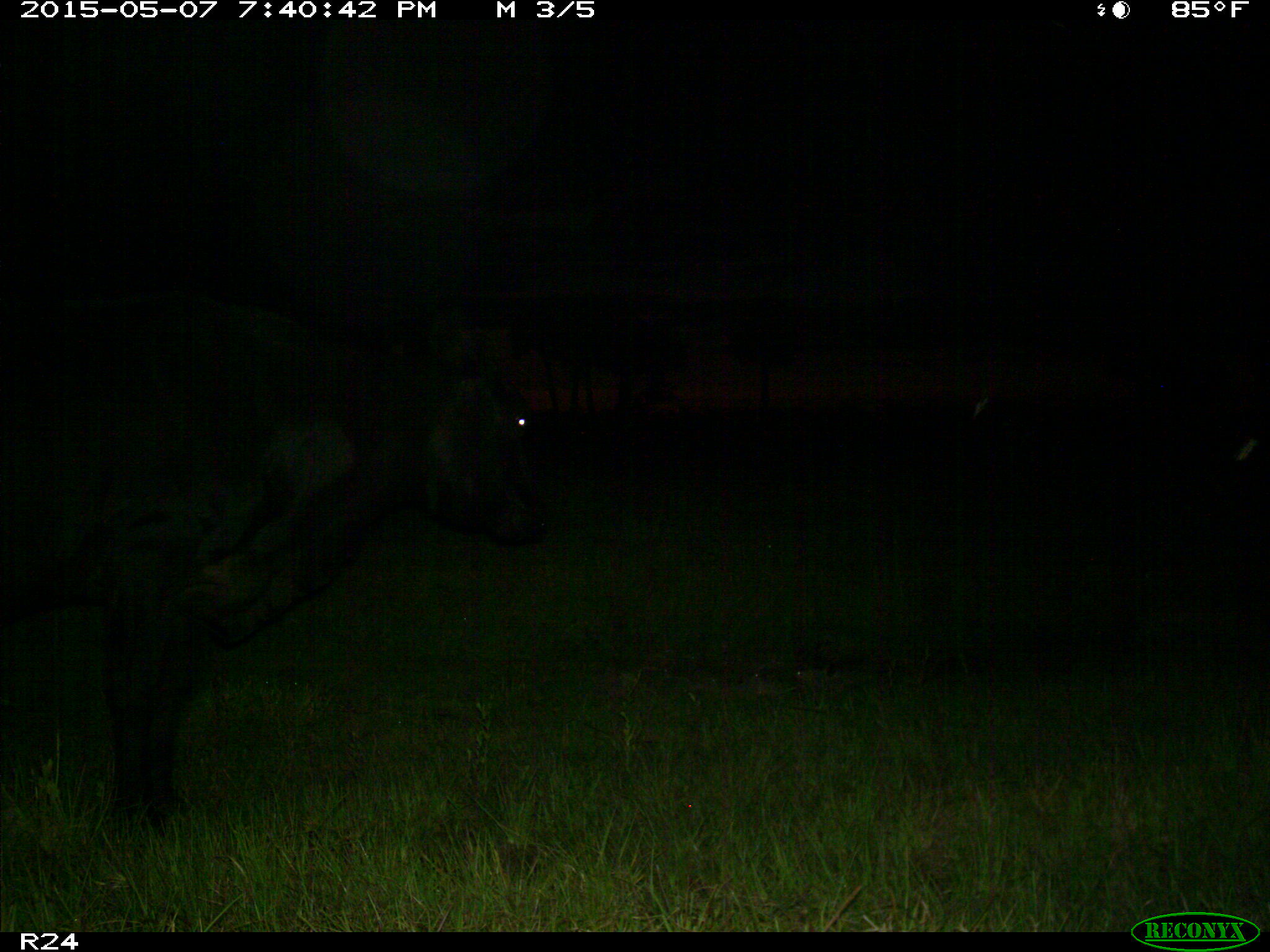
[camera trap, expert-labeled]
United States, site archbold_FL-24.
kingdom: Animalia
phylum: Chordata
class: Mammalia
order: Artiodactyla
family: Bovidae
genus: Bos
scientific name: Bos taurus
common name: domestic cow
Bos taurus (domestic cow).